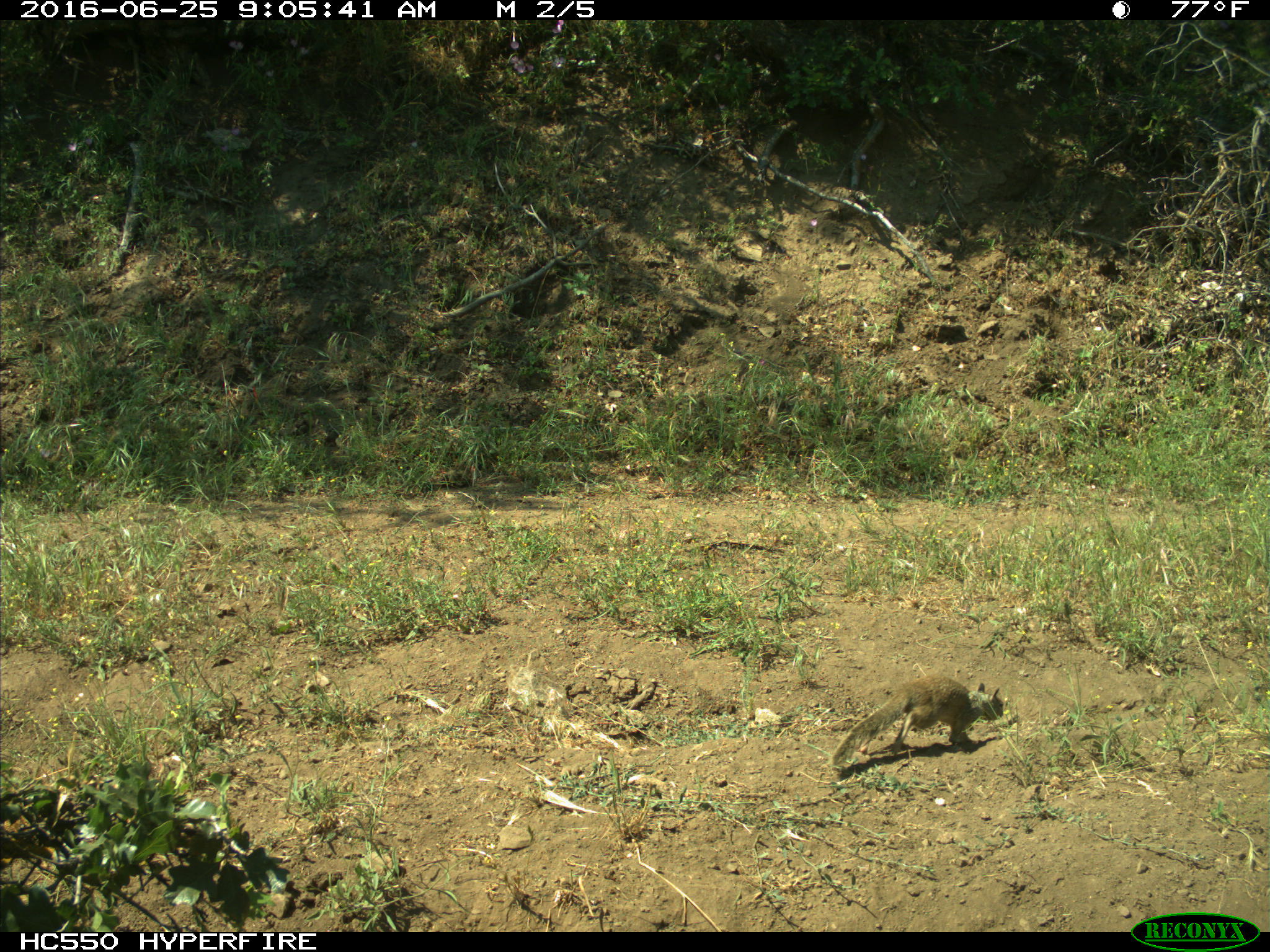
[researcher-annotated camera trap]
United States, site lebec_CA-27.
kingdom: Animalia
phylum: Chordata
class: Mammalia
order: Rodentia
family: Sciuridae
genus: Otospermophilus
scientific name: Otospermophilus beecheyi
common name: california ground squirrel